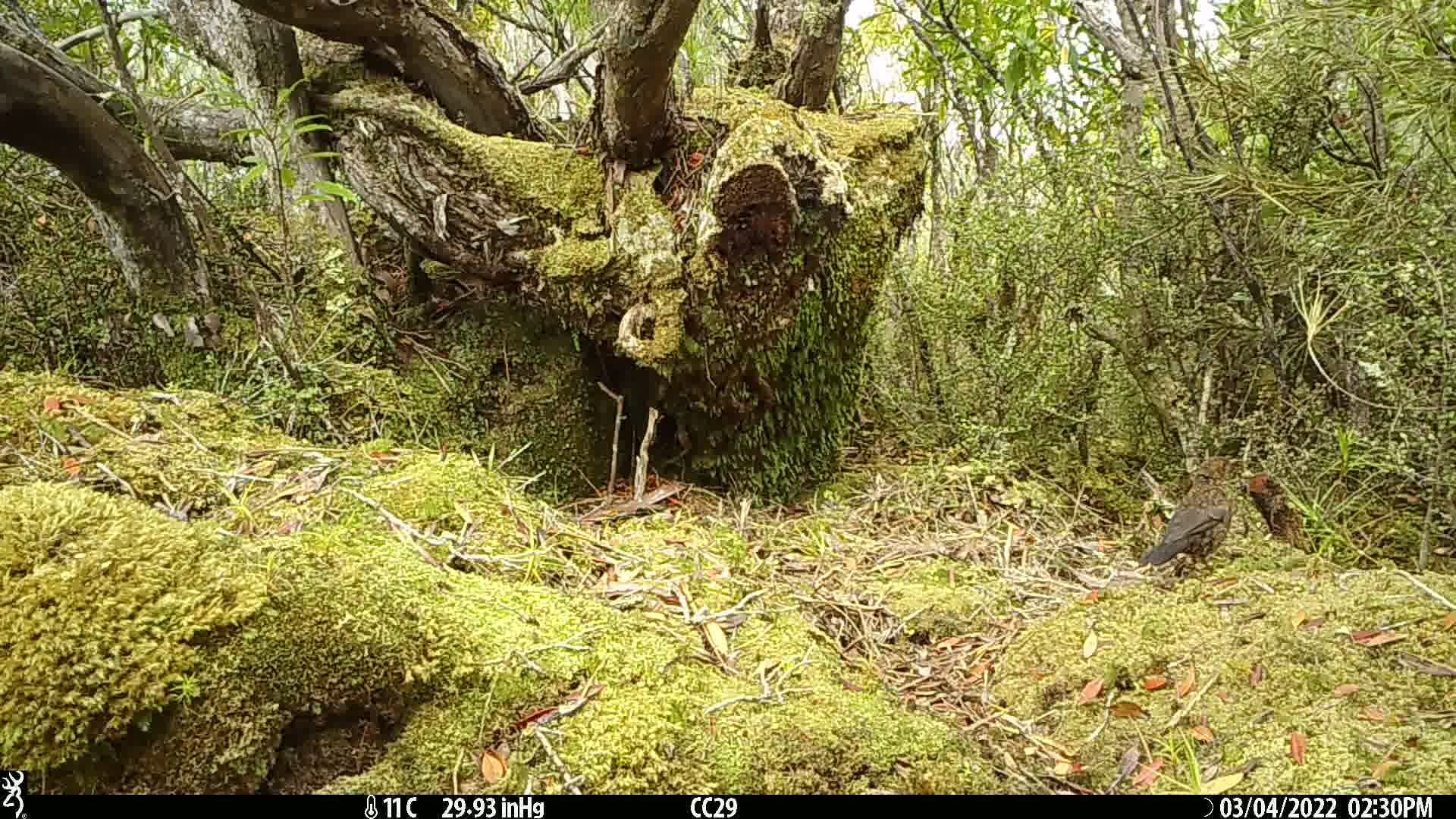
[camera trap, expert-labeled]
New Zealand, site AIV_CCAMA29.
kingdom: Animalia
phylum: Chordata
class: Aves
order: Passeriformes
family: Turdidae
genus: Turdus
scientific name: Turdus merula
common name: eurasian blackbird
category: blackbird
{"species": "blackbird (eurasian blackbird) (Turdus merula)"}